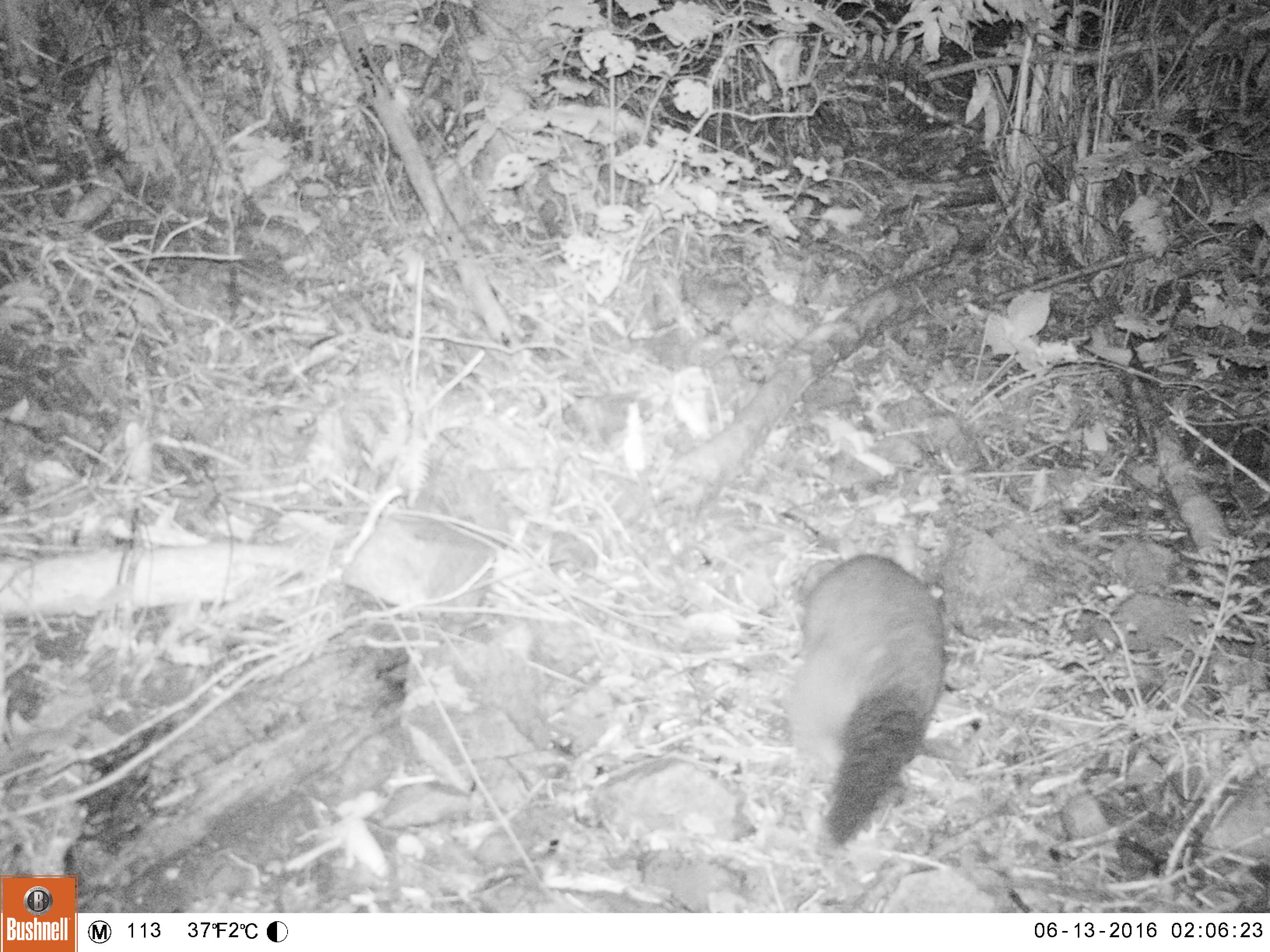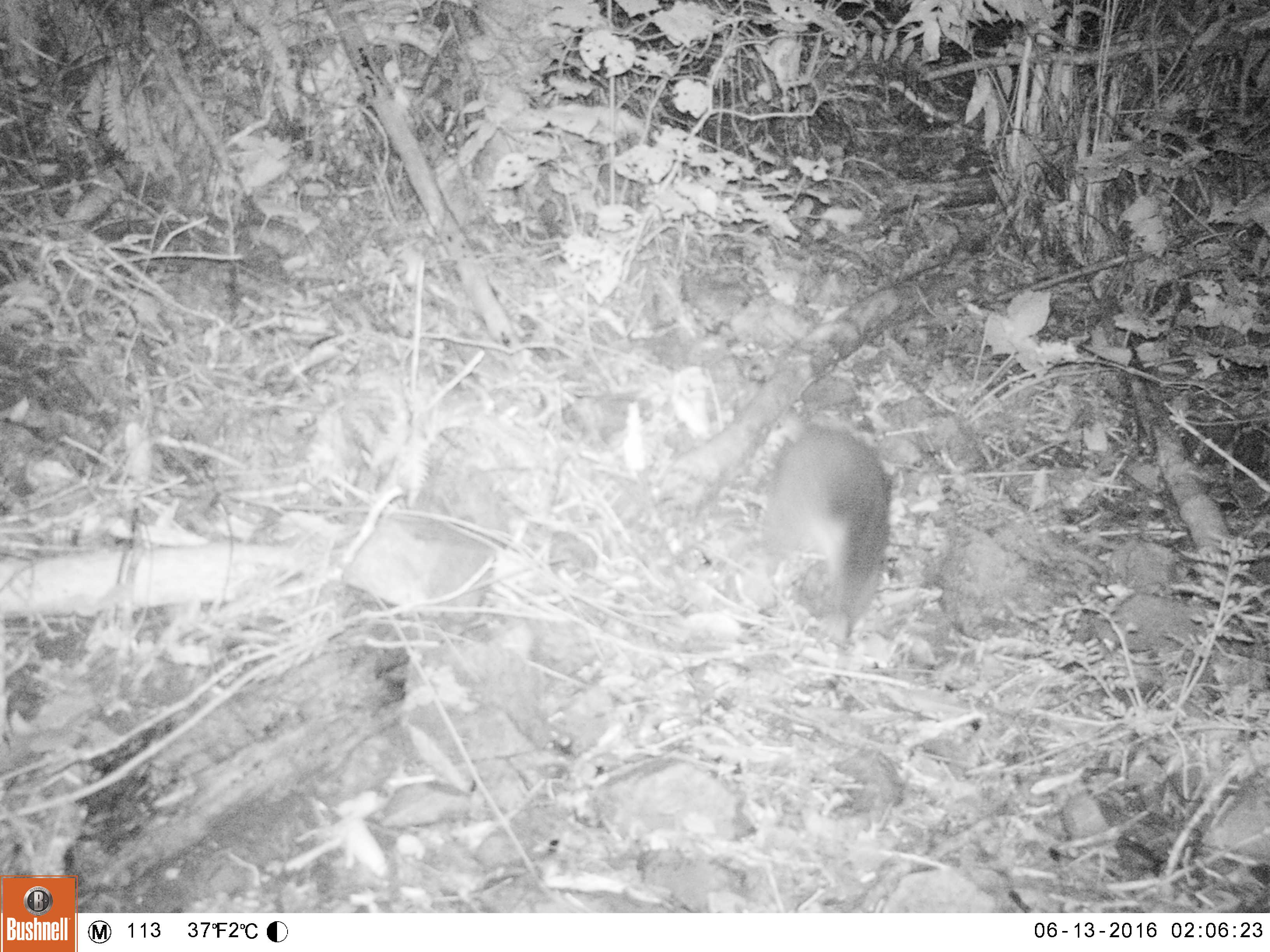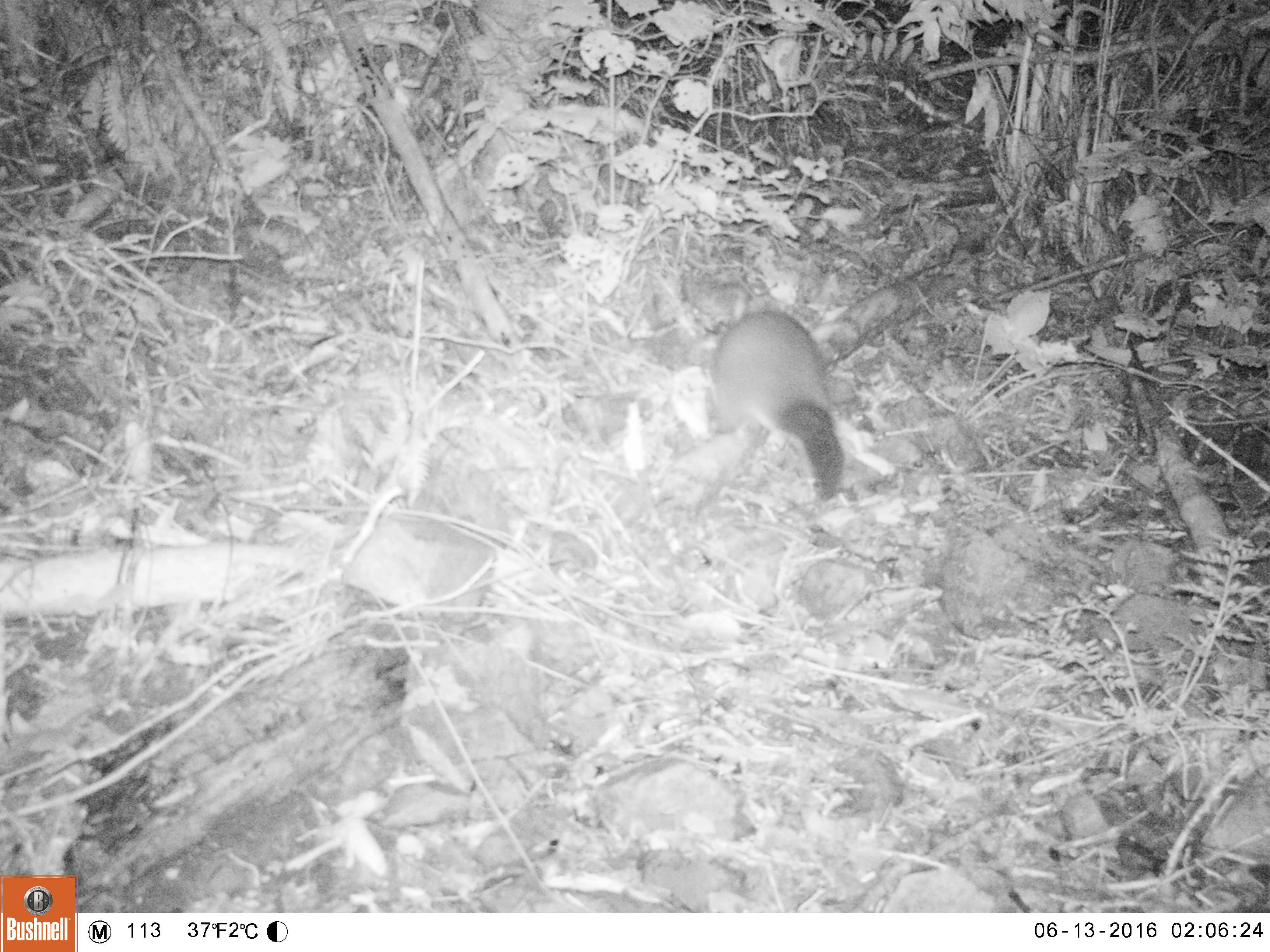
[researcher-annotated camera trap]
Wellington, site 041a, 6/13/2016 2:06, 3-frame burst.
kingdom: Animalia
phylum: Chordata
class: Mammalia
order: Didelphimorphia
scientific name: Didelphimorphia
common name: possum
Possum (Didelphimorphia).